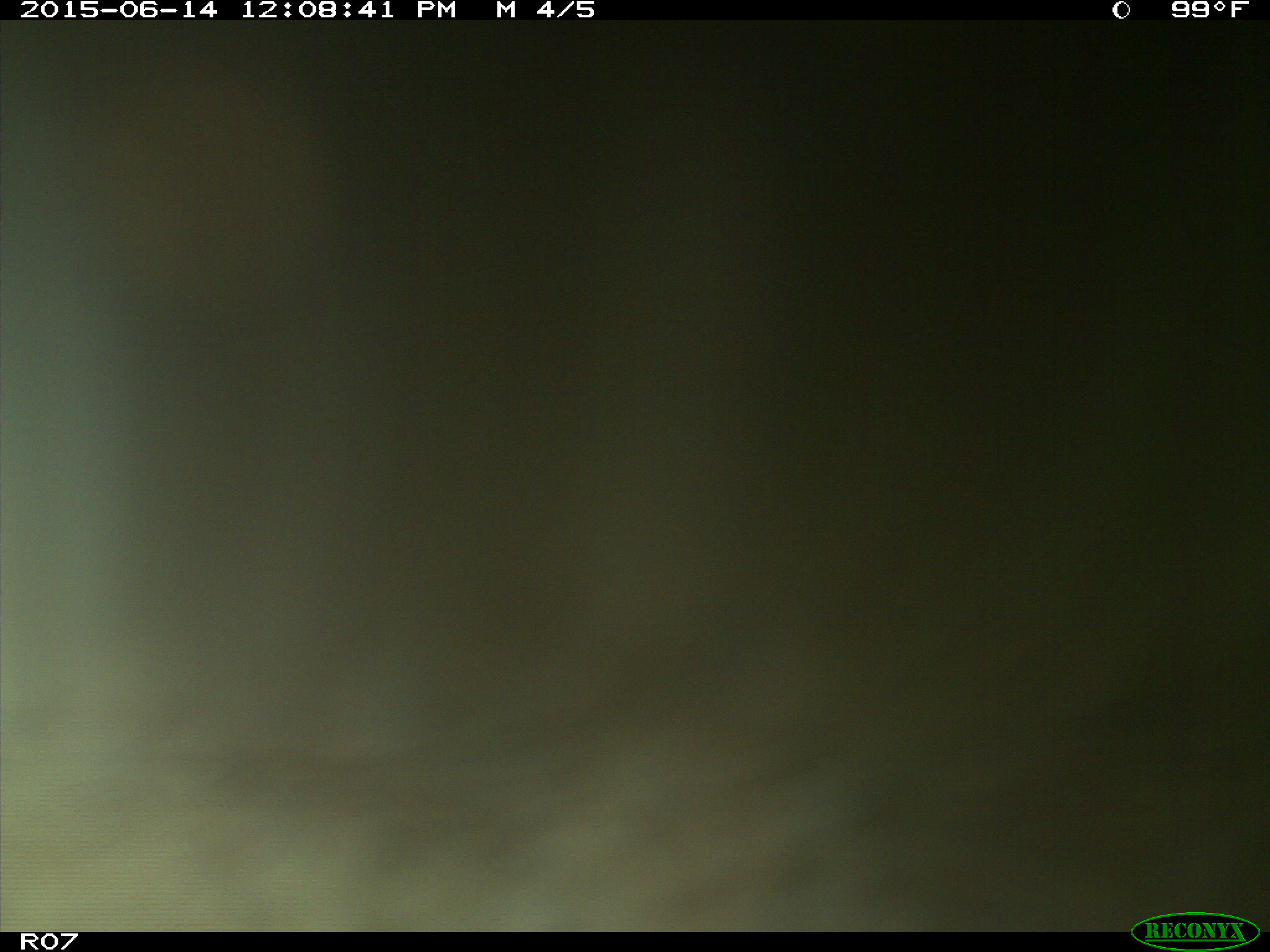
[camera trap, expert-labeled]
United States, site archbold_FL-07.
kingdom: Animalia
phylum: Chordata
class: Mammalia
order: Artiodactyla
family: Bovidae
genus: Bos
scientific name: Bos taurus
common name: domestic cow